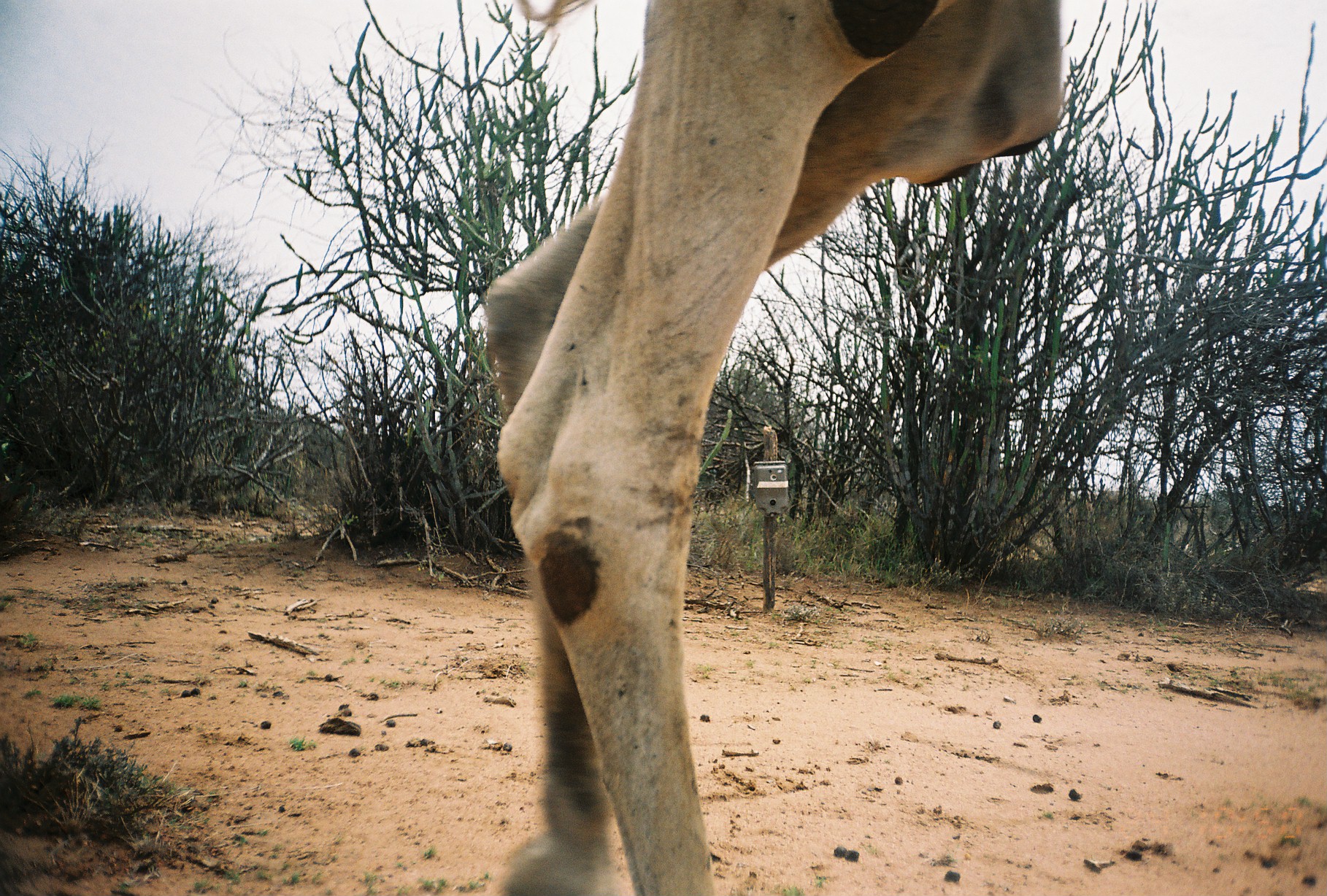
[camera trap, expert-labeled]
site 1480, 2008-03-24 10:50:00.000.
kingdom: Animalia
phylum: Chordata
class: Mammalia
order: Artiodactyla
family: Camelidae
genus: Camelus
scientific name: Camelus dromedarius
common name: dromedary camel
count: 1